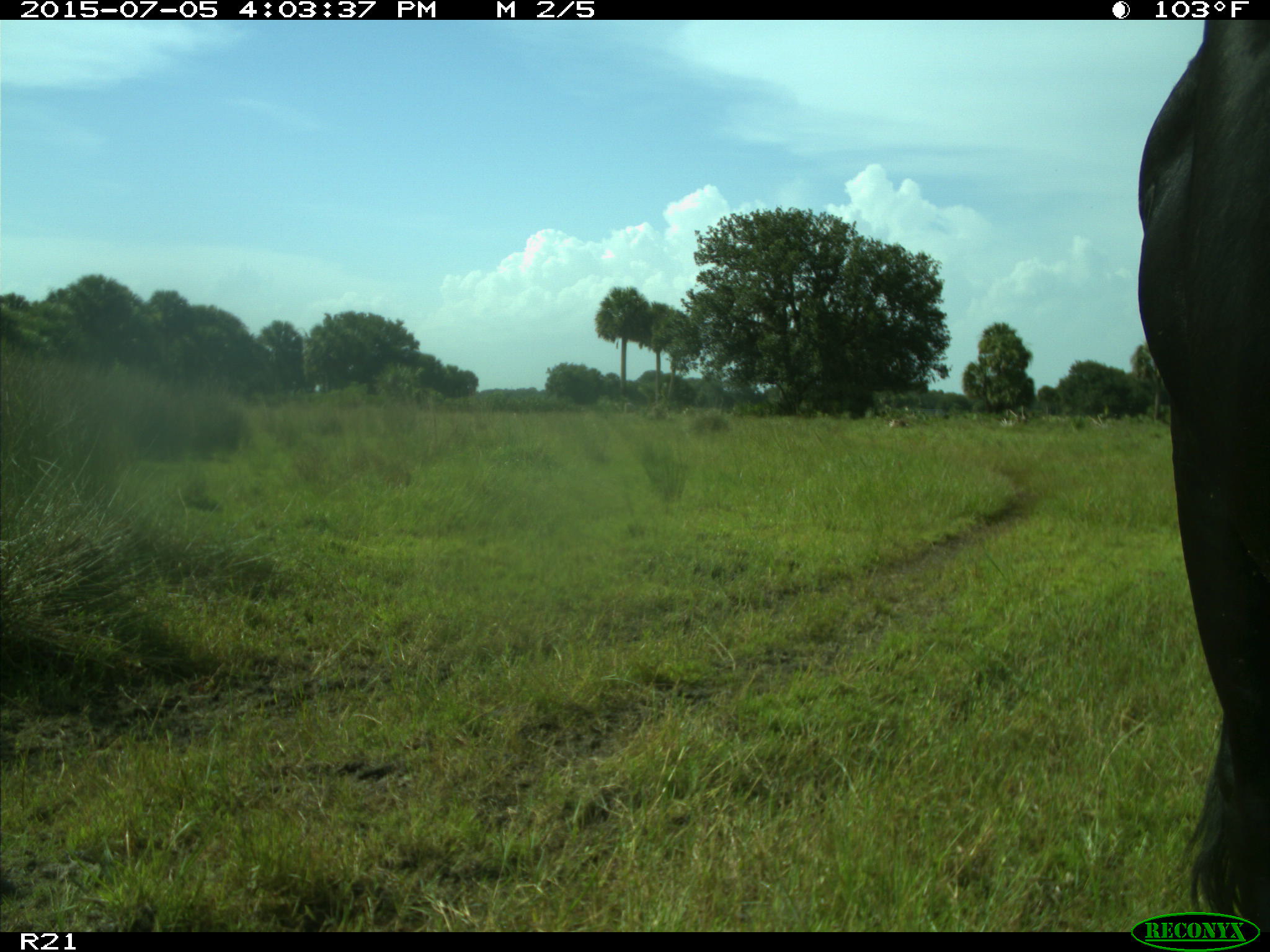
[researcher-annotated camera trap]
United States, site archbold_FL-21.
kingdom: Animalia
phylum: Chordata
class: Mammalia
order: Artiodactyla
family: Bovidae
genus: Bos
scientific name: Bos taurus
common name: domestic cow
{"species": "Bos taurus (domestic cow)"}